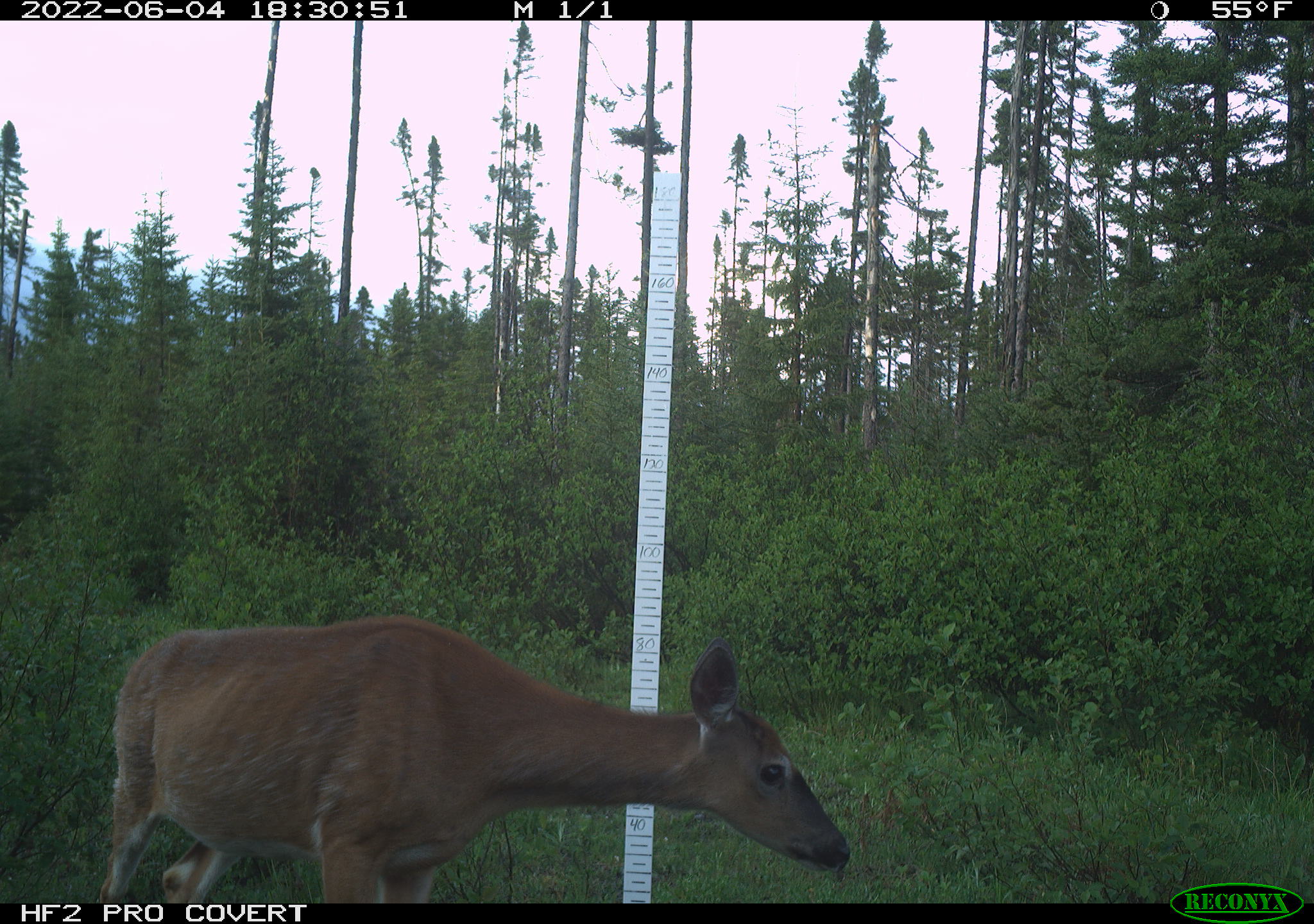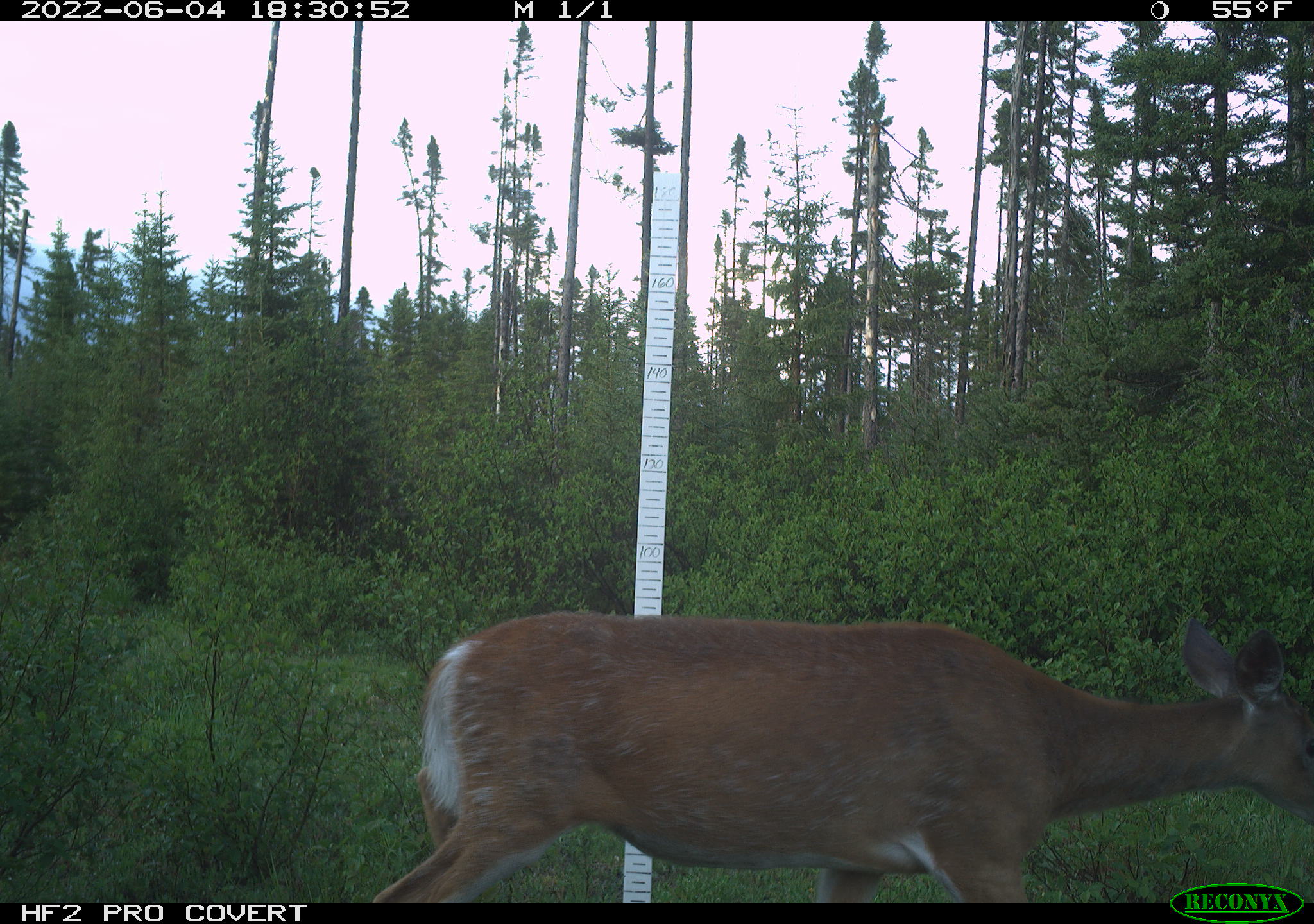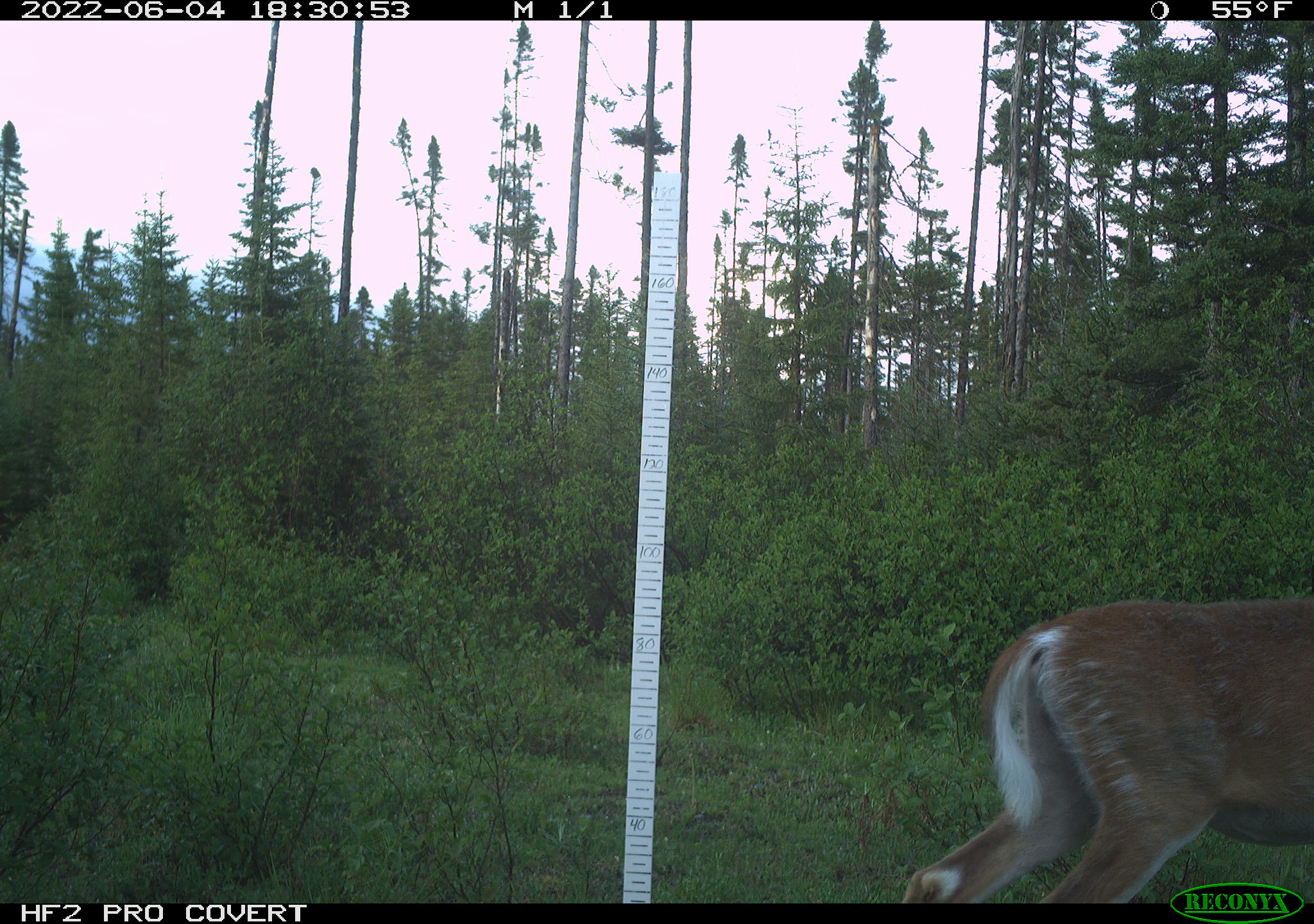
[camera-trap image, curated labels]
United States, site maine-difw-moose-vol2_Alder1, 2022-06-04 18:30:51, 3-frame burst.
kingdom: Animalia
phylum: Chordata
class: Mammalia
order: Artiodactyla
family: Cervidae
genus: Odocoileus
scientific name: Odocoileus virginianus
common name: white-tailed deer